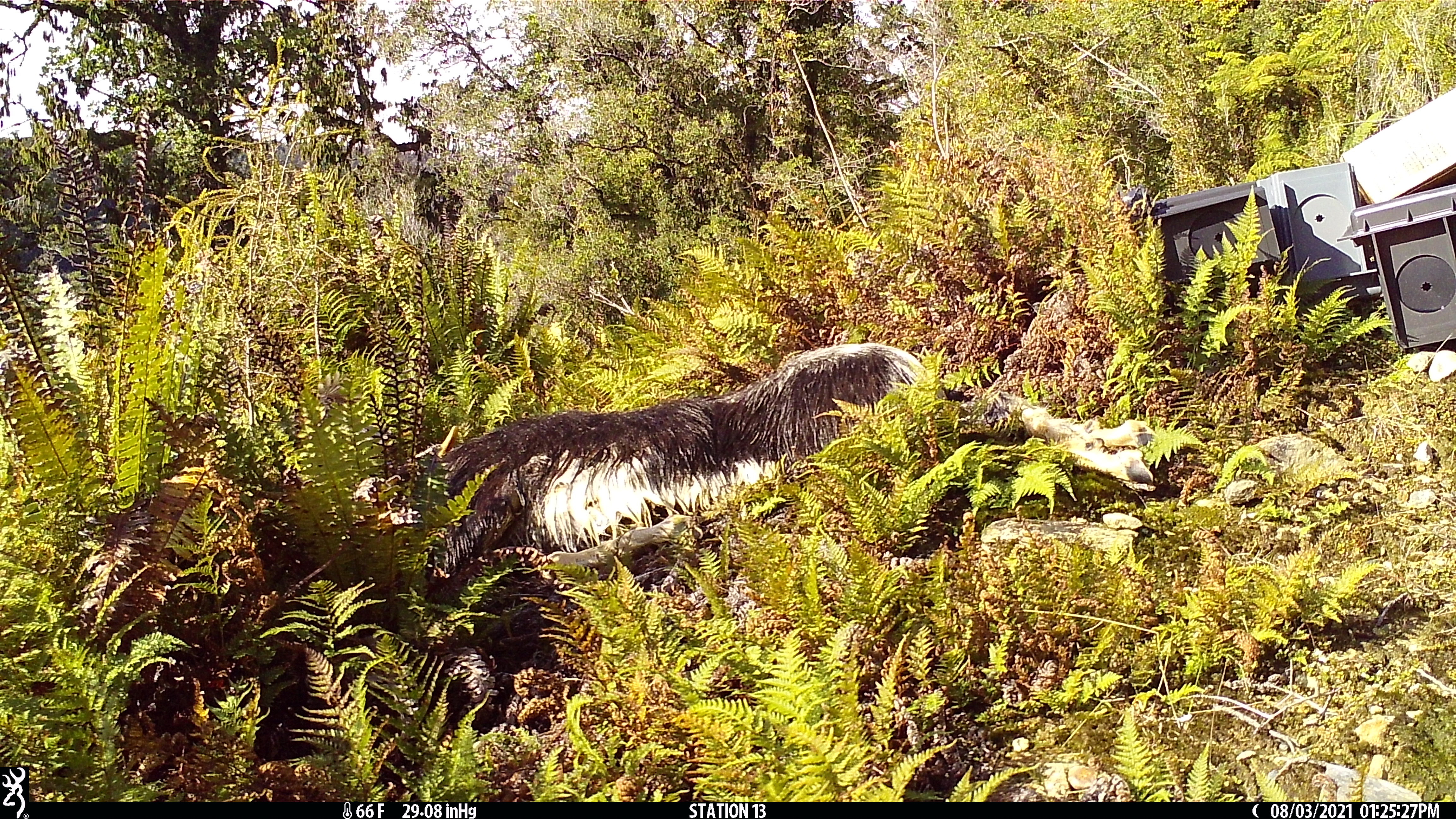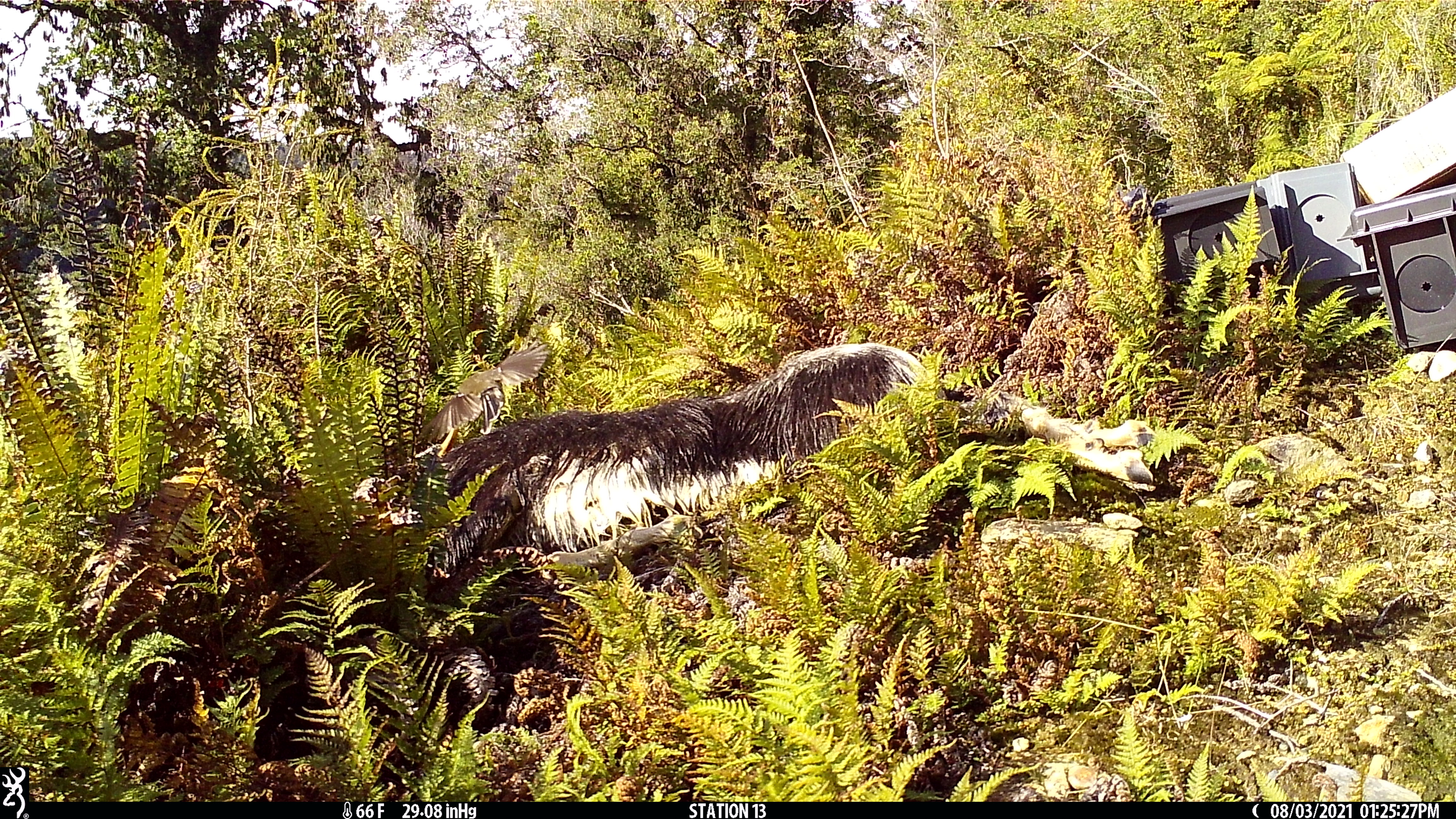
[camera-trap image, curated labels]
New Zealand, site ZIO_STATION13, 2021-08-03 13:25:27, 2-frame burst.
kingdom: Animalia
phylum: Chordata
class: Aves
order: Passeriformes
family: Rhipiduridae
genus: Rhipidura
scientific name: Rhipidura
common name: fantails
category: fantail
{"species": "fantail (fantails) (Rhipidura)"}